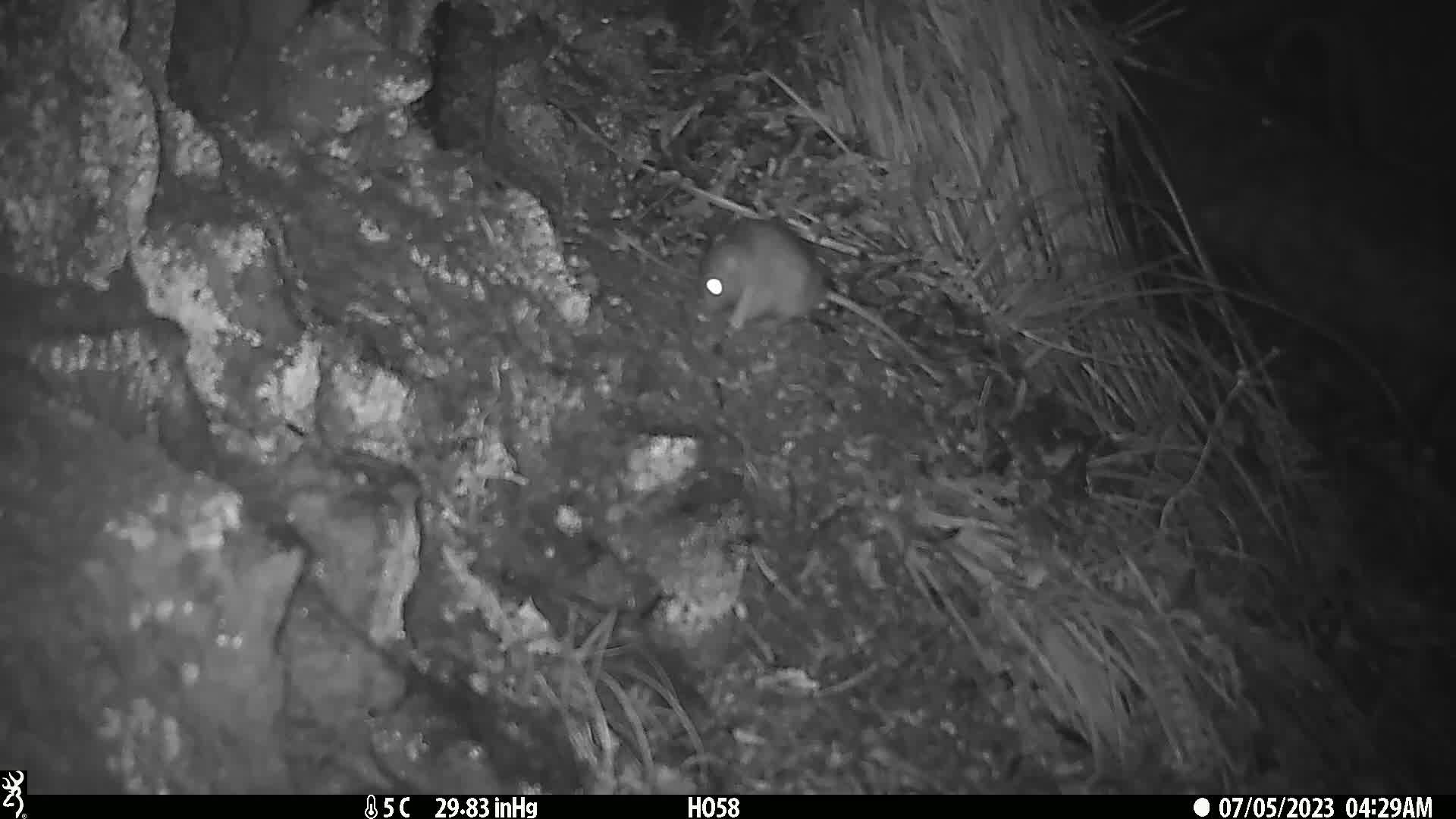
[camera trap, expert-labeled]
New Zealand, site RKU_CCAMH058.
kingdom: Animalia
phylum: Chordata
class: Mammalia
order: Rodentia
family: Muridae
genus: Rattus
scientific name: Rattus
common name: rat